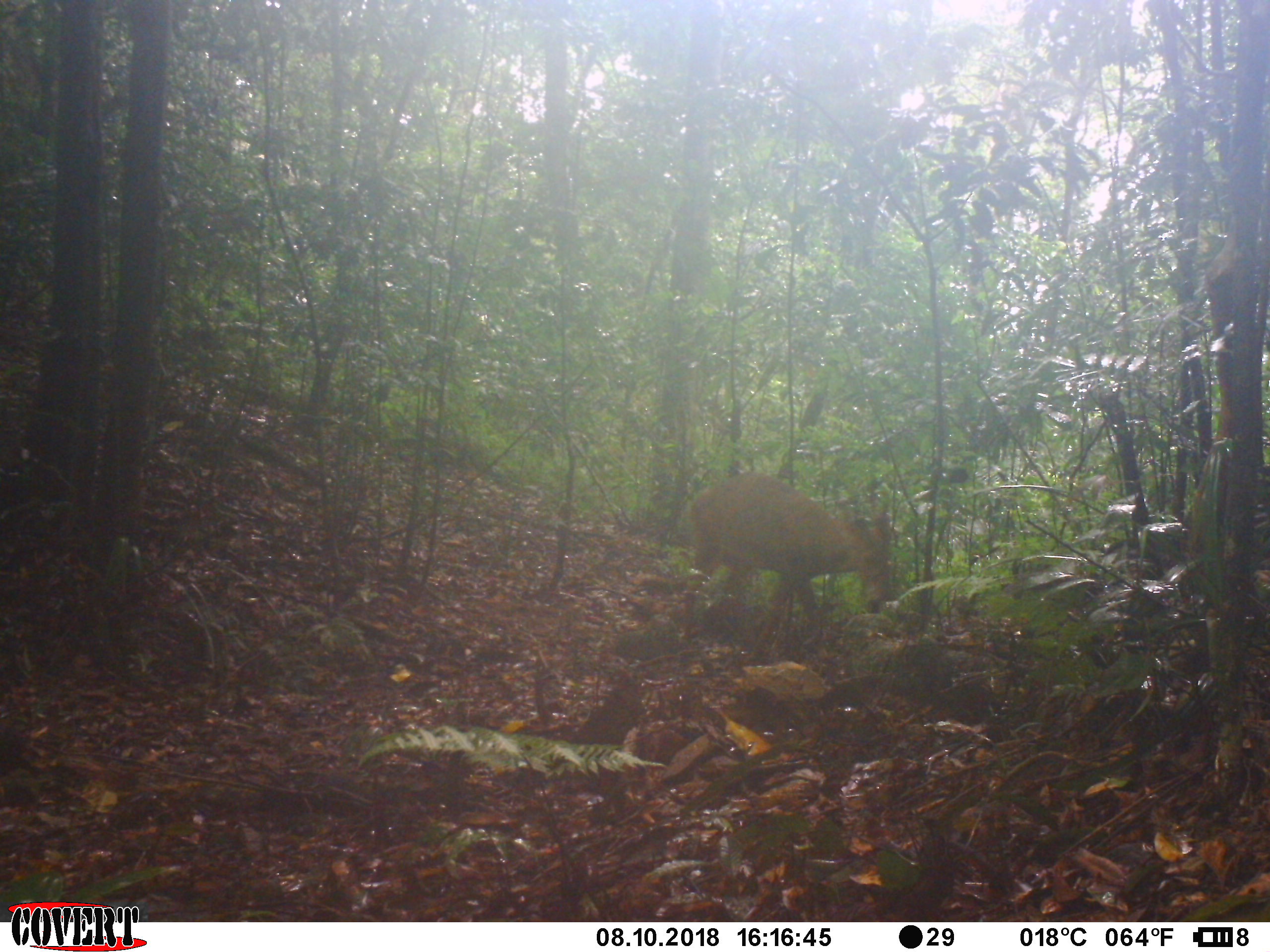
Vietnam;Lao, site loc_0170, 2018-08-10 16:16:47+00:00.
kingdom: Animalia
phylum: Chordata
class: Mammalia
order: Artiodactyla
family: Cervidae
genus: Muntiacus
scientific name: Muntiacus vuquangensis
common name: large-antlered muntjac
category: large antlered muntjac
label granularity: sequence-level